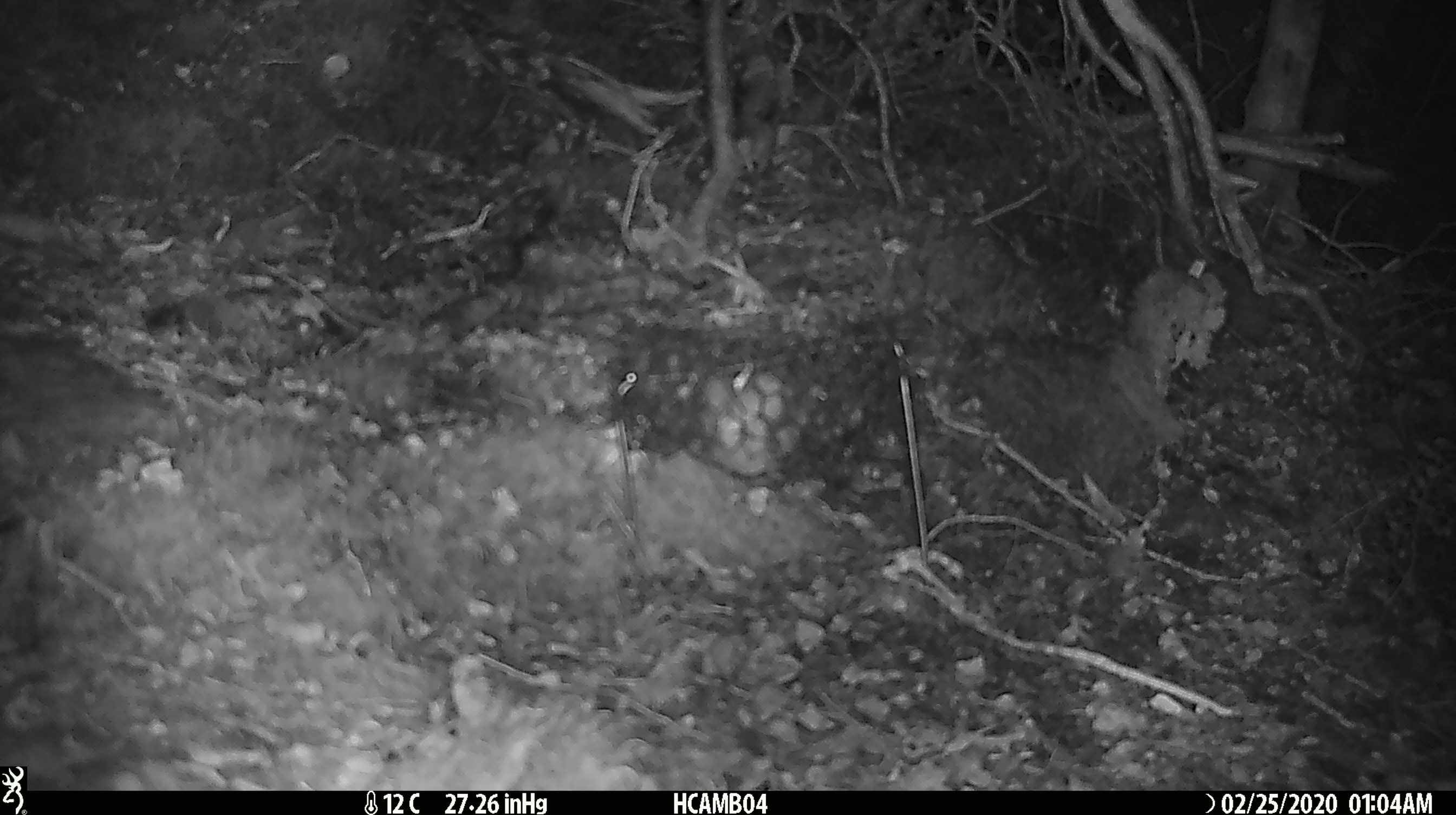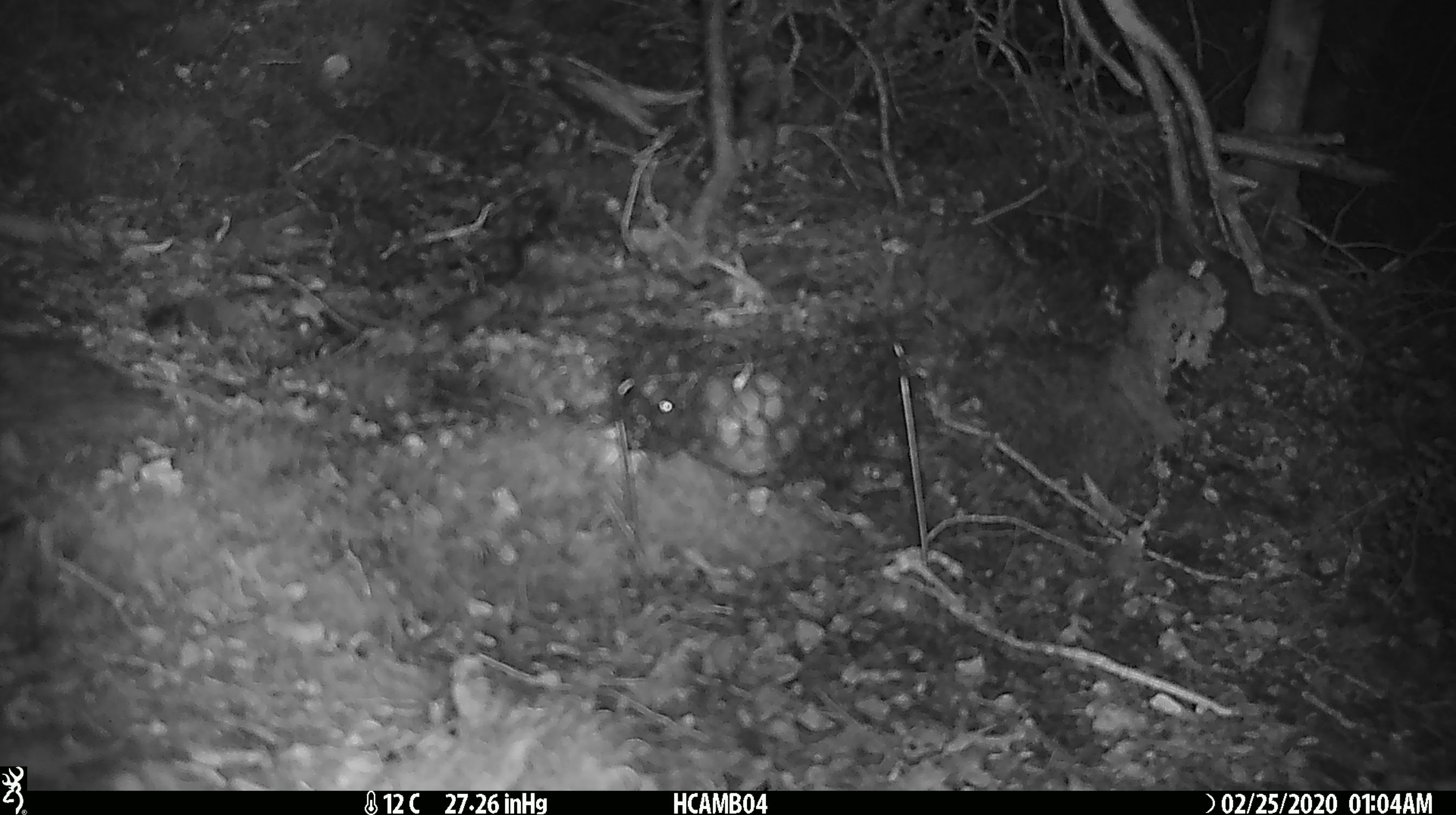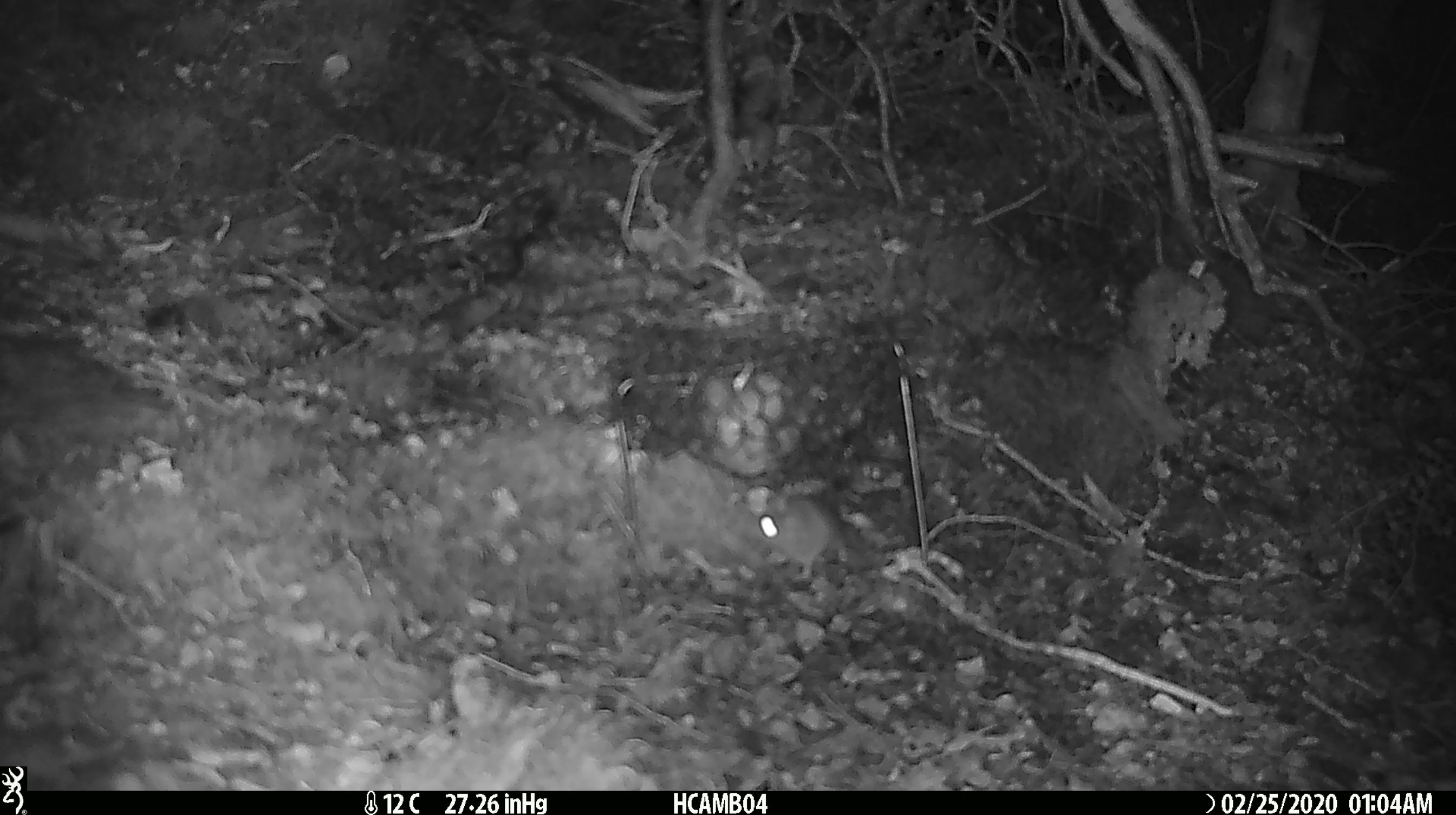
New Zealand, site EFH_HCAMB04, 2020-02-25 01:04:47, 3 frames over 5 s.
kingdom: Animalia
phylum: Chordata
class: Mammalia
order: Rodentia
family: Muridae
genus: Mus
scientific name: Mus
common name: mouse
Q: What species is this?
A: Mouse (Mus).